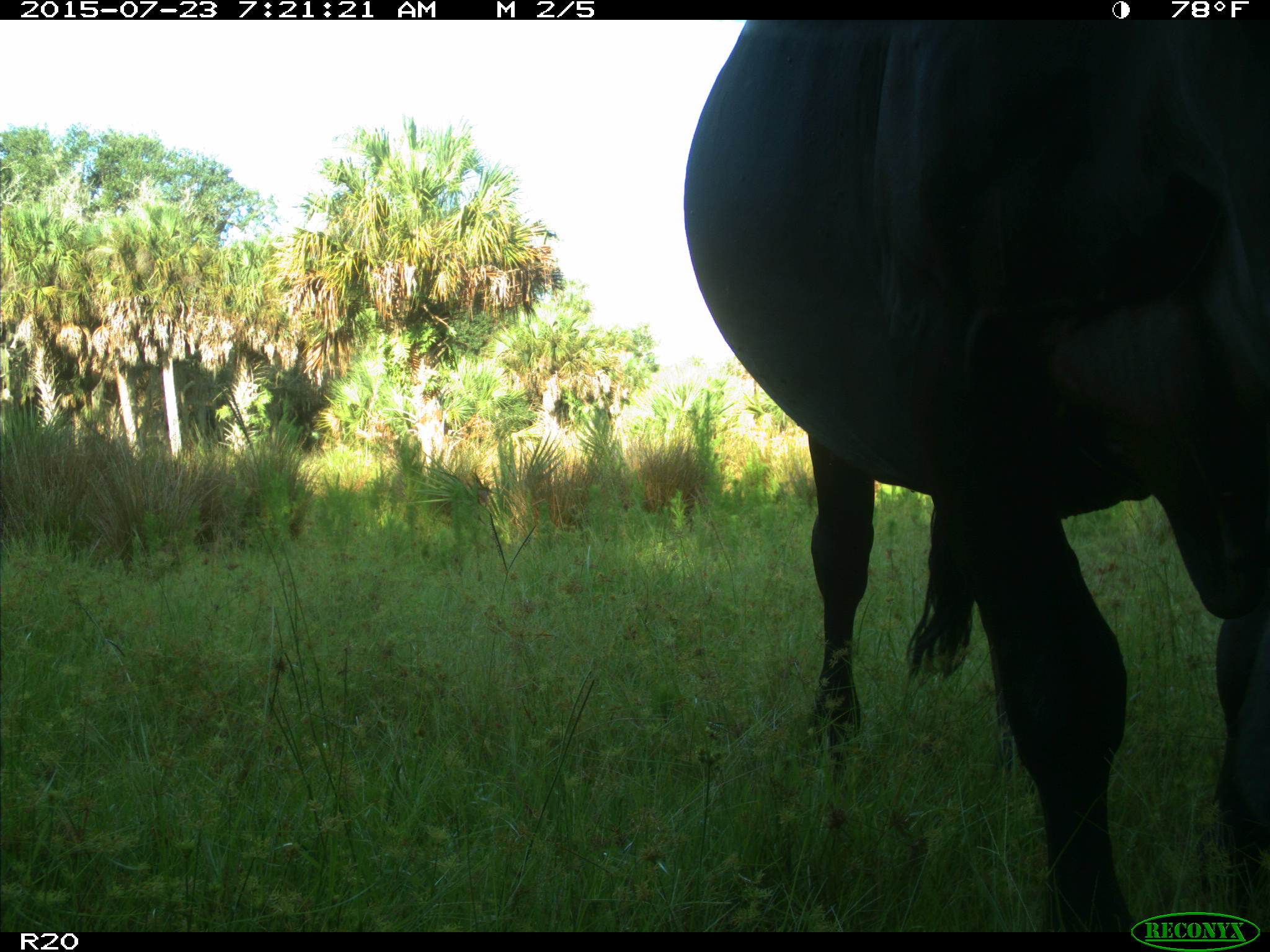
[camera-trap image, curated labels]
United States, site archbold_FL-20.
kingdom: Animalia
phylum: Chordata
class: Mammalia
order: Artiodactyla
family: Bovidae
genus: Bos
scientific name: Bos taurus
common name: domestic cow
Bos taurus (domestic cow).